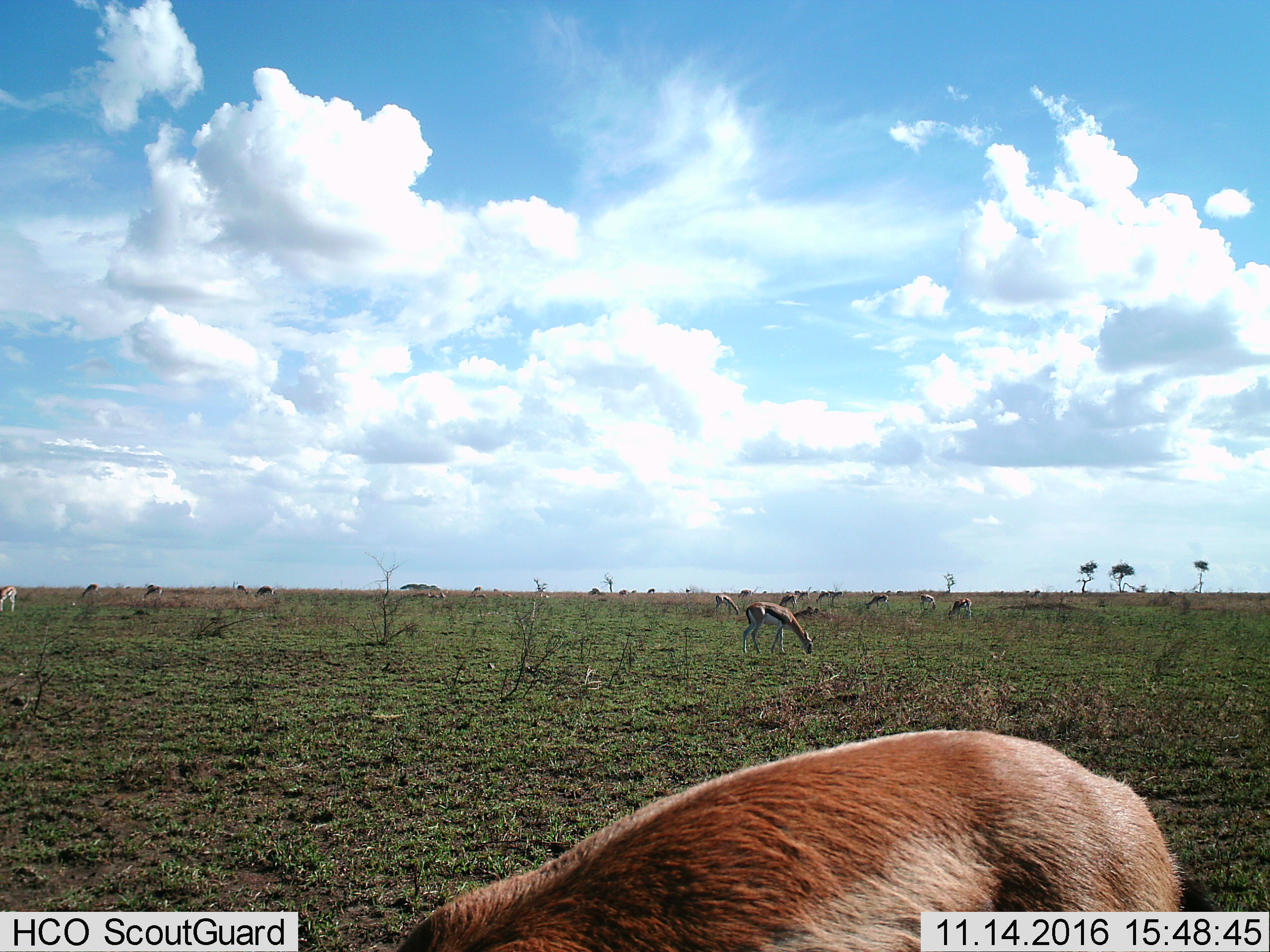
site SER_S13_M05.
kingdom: Animalia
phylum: Chordata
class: Mammalia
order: Artiodactyla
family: Bovidae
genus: Eudorcas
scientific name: Eudorcas thomsonii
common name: thomson's gazelle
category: gazellethomsons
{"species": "gazellethomsons (thomson's gazelle) (Eudorcas thomsonii)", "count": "11-50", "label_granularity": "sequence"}